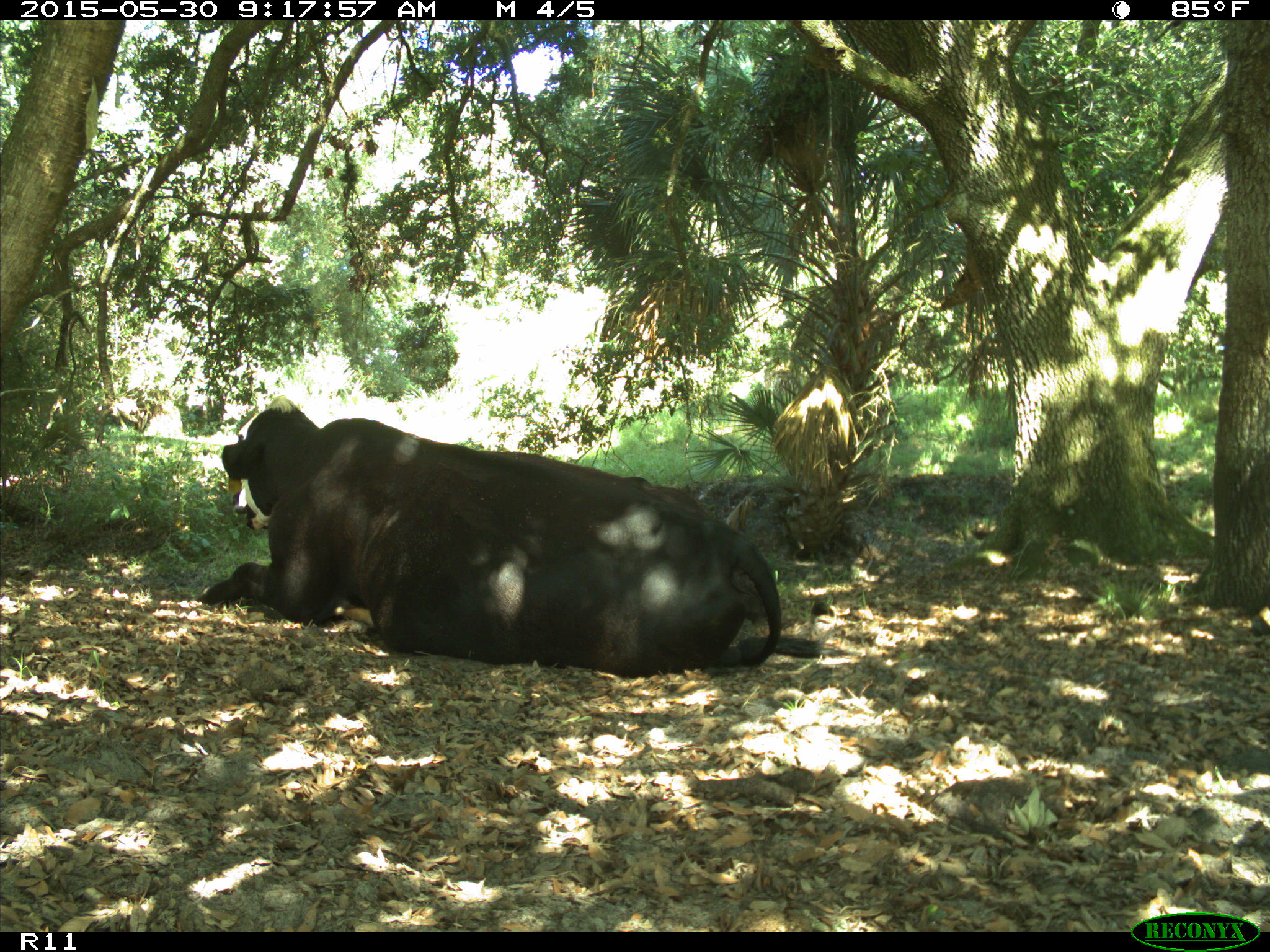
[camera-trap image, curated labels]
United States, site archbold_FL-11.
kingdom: Animalia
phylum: Chordata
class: Mammalia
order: Artiodactyla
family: Bovidae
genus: Bos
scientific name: Bos taurus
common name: domestic cow